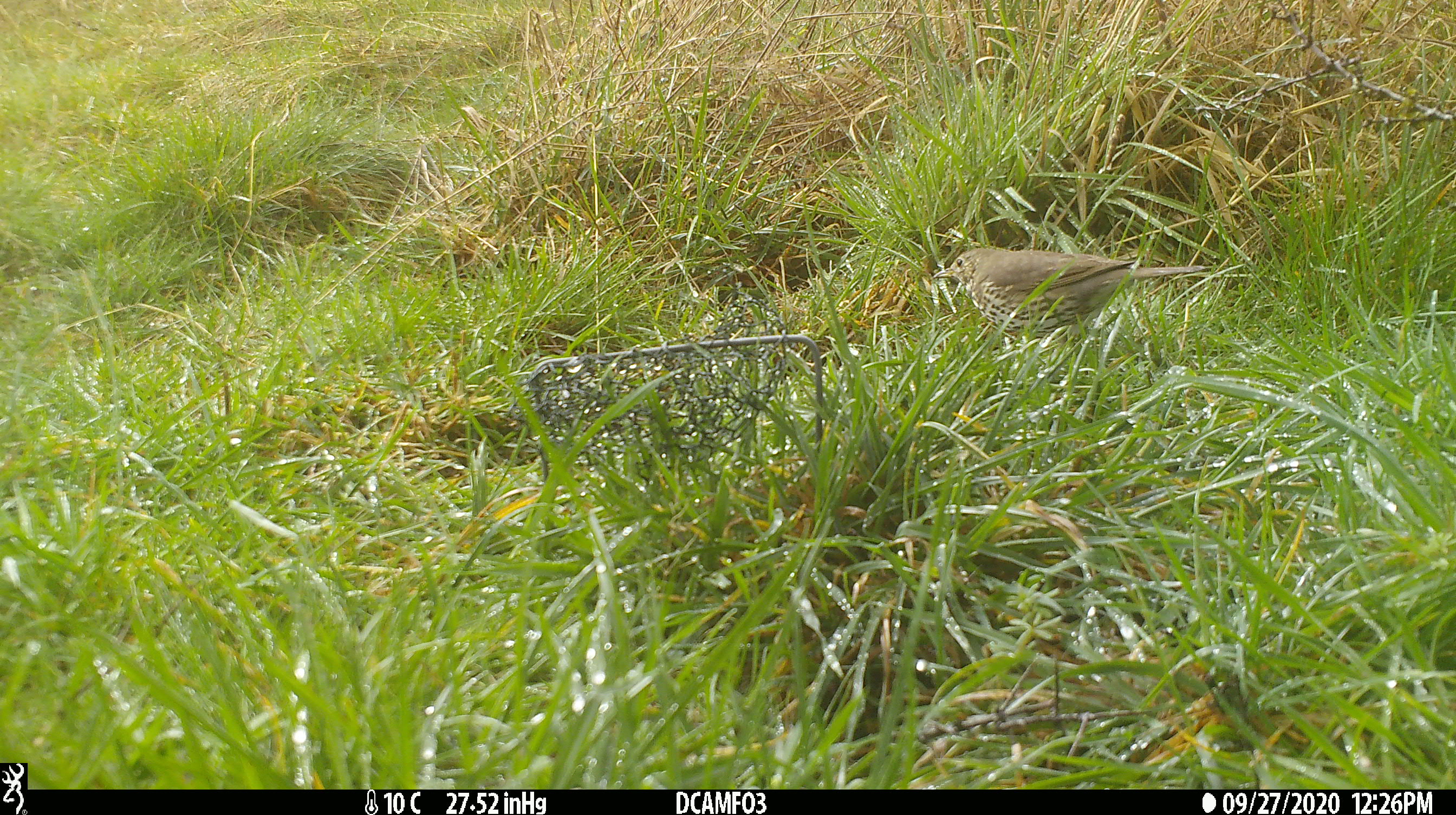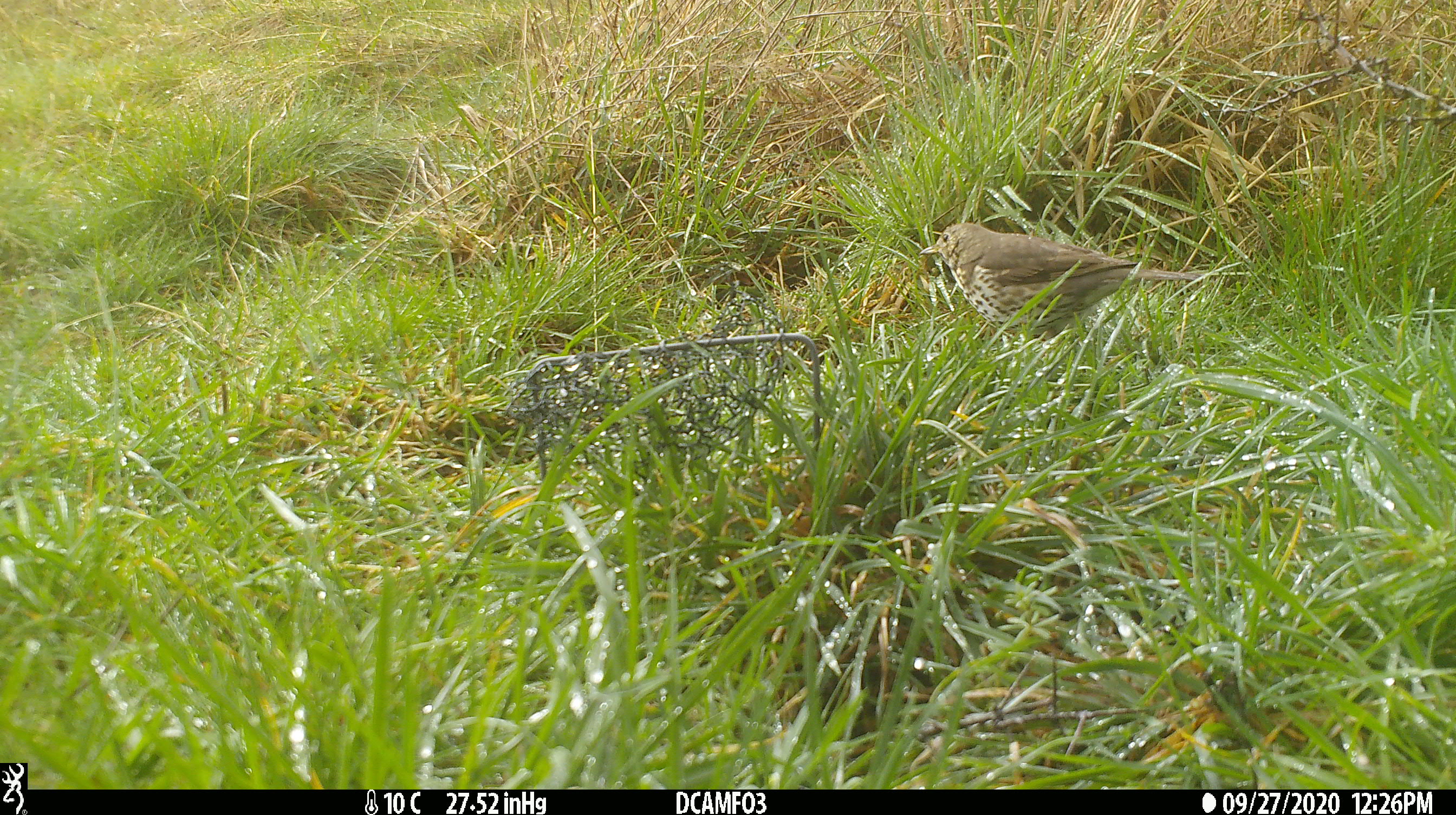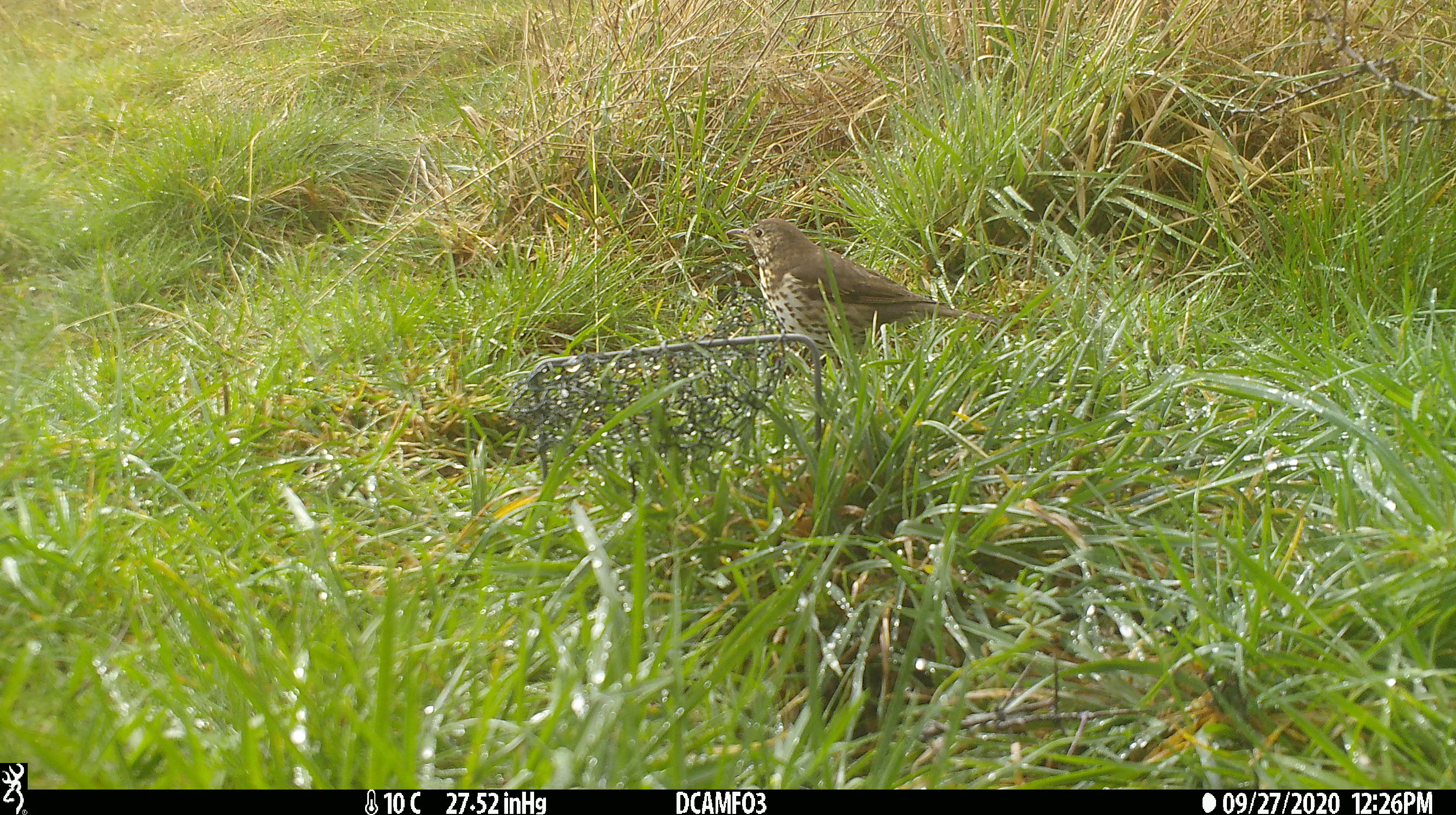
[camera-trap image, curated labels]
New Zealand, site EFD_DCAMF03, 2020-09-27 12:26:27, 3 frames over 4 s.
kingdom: Animalia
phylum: Chordata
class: Aves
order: Passeriformes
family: Turdidae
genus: Turdus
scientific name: Turdus philomelos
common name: song thrush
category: thrush